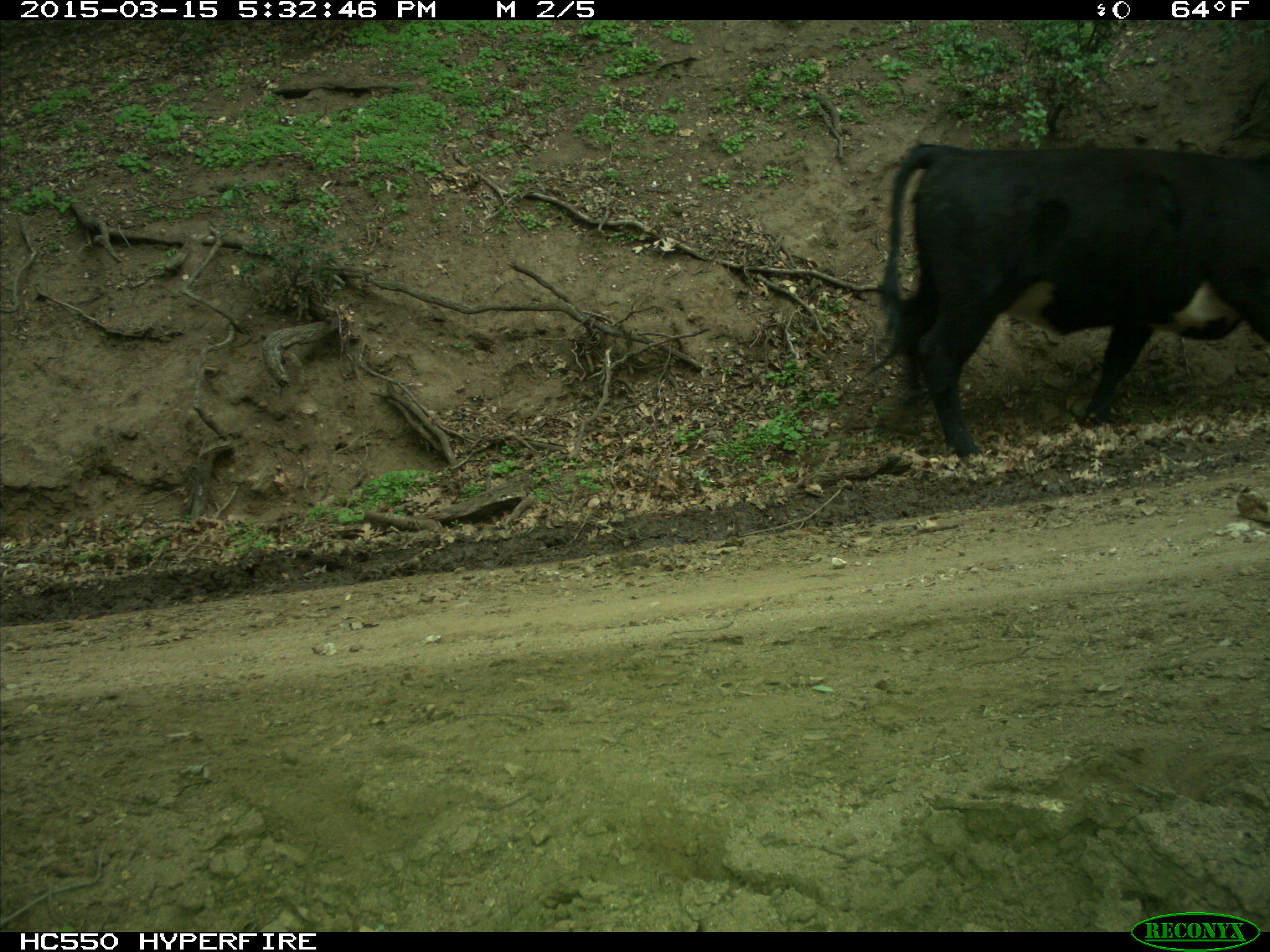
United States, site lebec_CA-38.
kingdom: Animalia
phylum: Chordata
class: Mammalia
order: Artiodactyla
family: Bovidae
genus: Bos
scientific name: Bos taurus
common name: domestic cow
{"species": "Bos taurus (domestic cow)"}